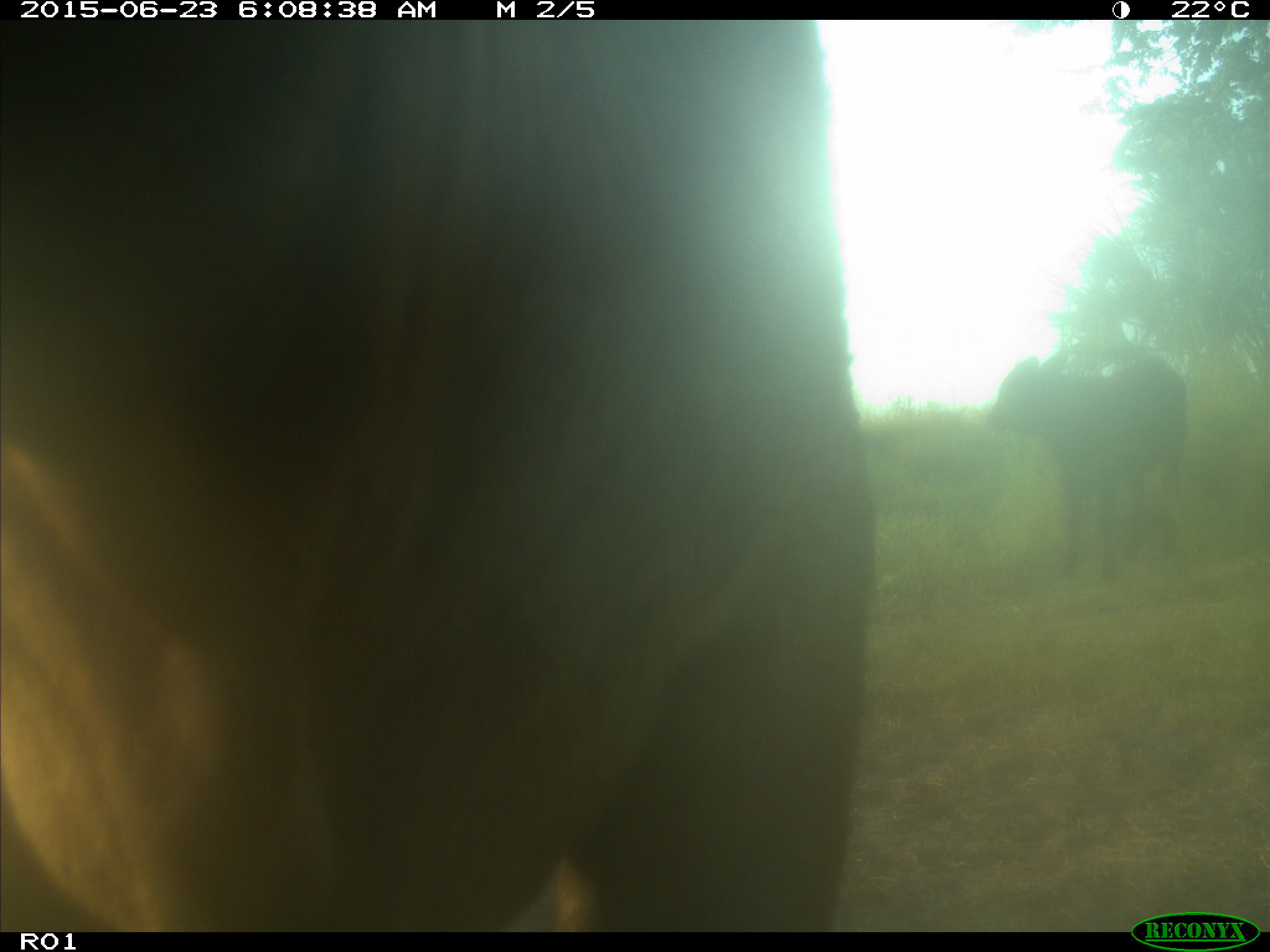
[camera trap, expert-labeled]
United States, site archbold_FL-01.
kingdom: Animalia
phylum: Chordata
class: Mammalia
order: Artiodactyla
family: Bovidae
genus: Bos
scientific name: Bos taurus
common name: domestic cow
Bos taurus (domestic cow).